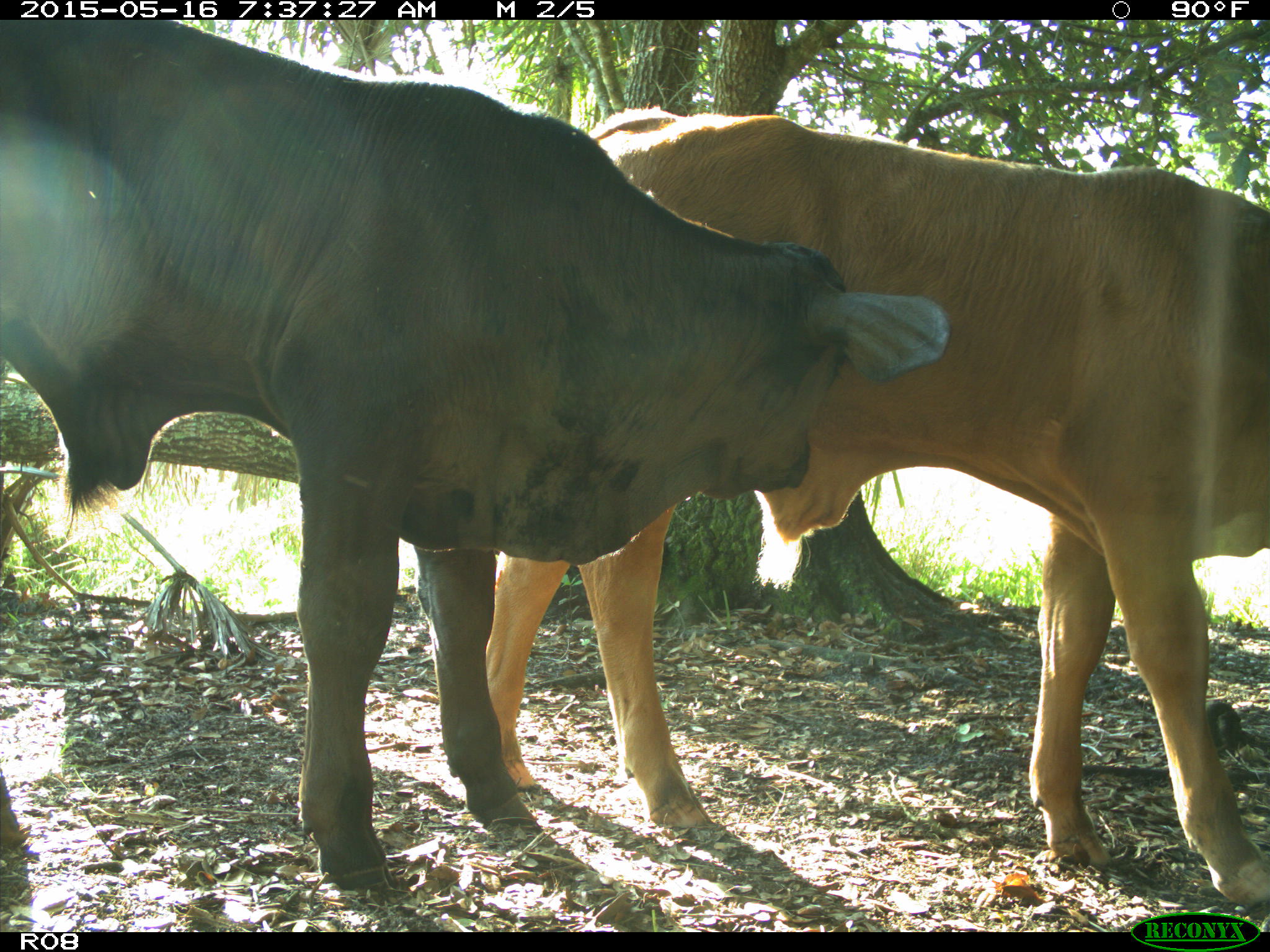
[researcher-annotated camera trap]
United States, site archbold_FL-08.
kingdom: Animalia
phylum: Chordata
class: Mammalia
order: Artiodactyla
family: Bovidae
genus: Bos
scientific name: Bos taurus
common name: domestic cow